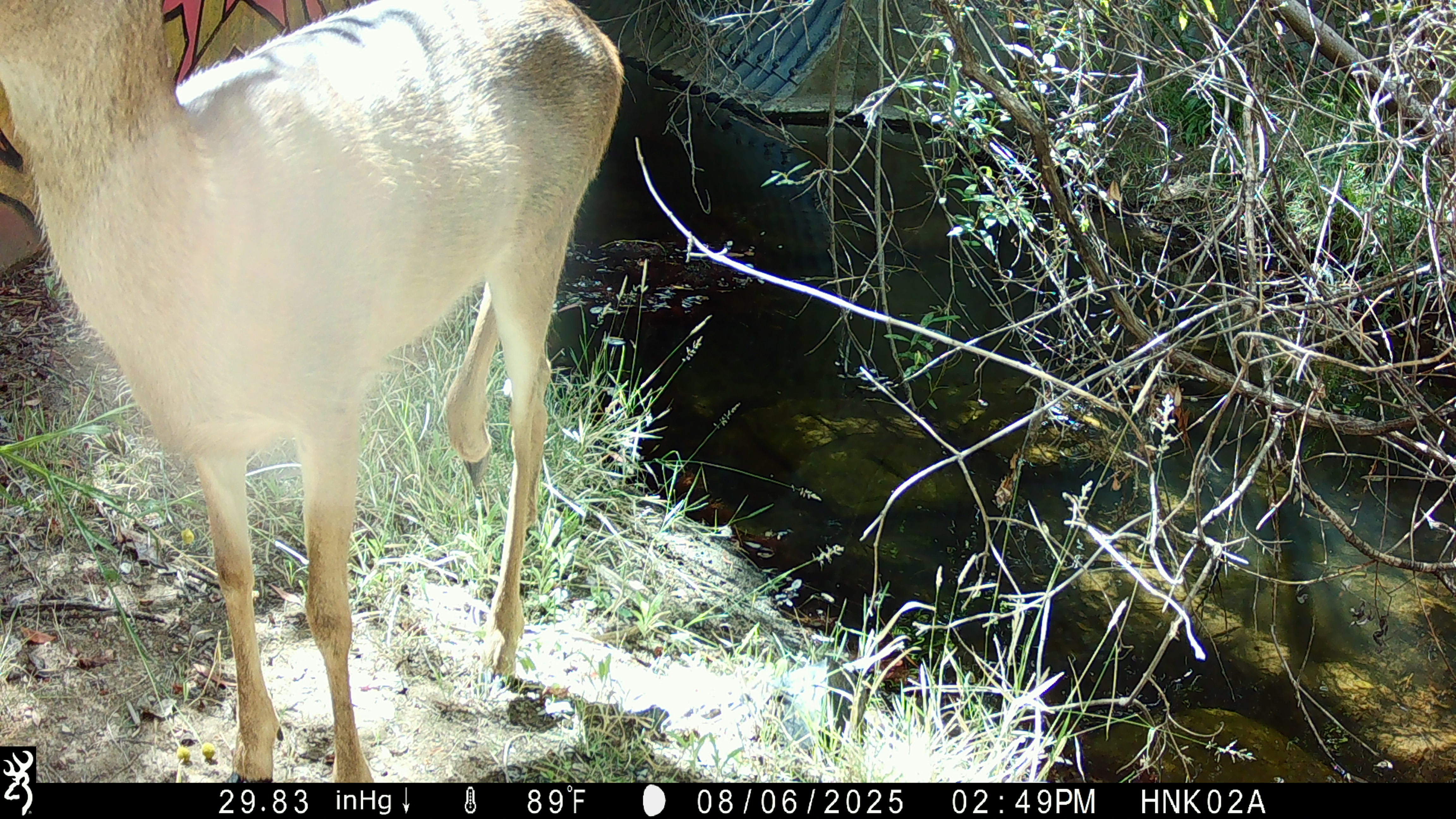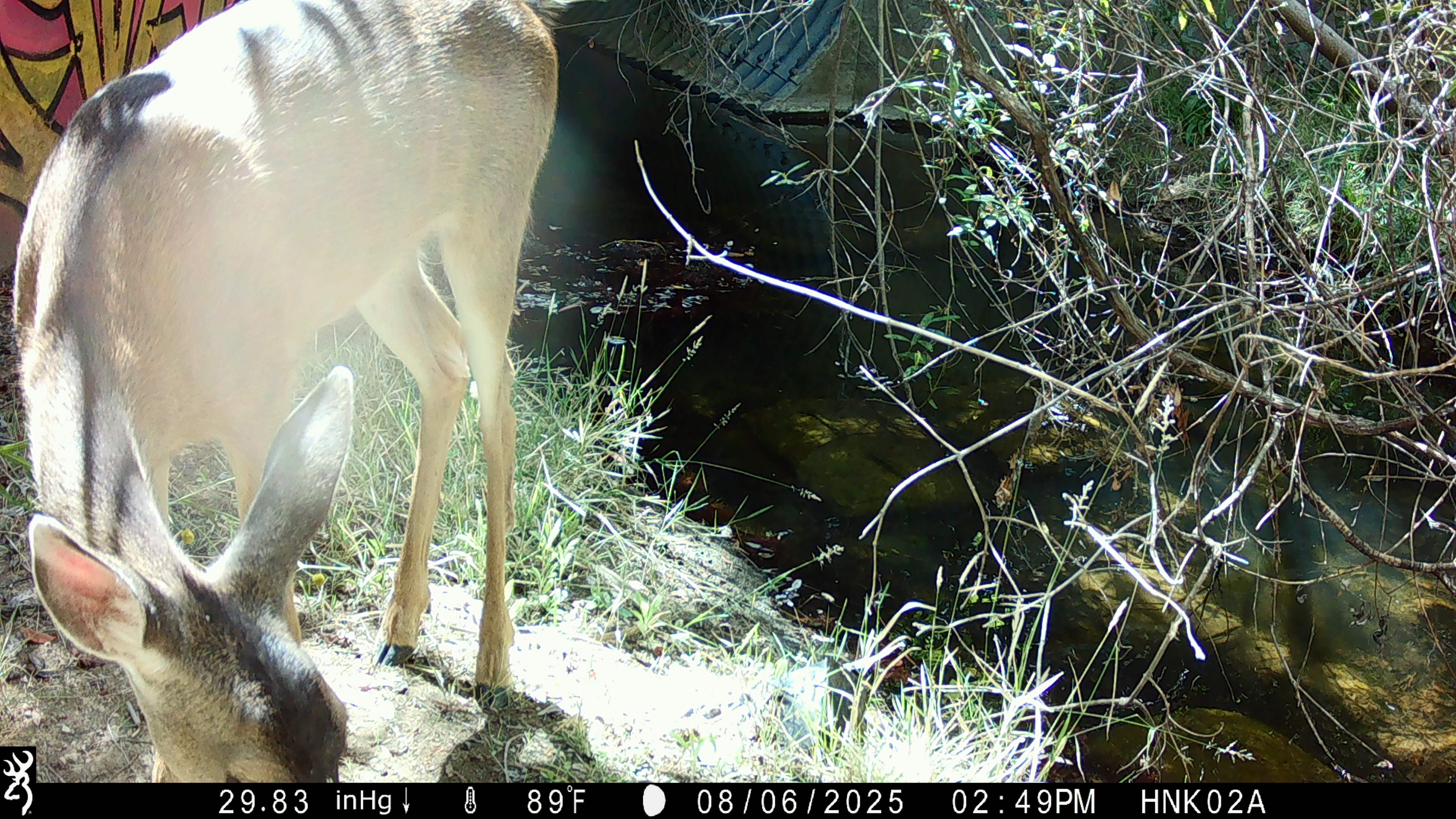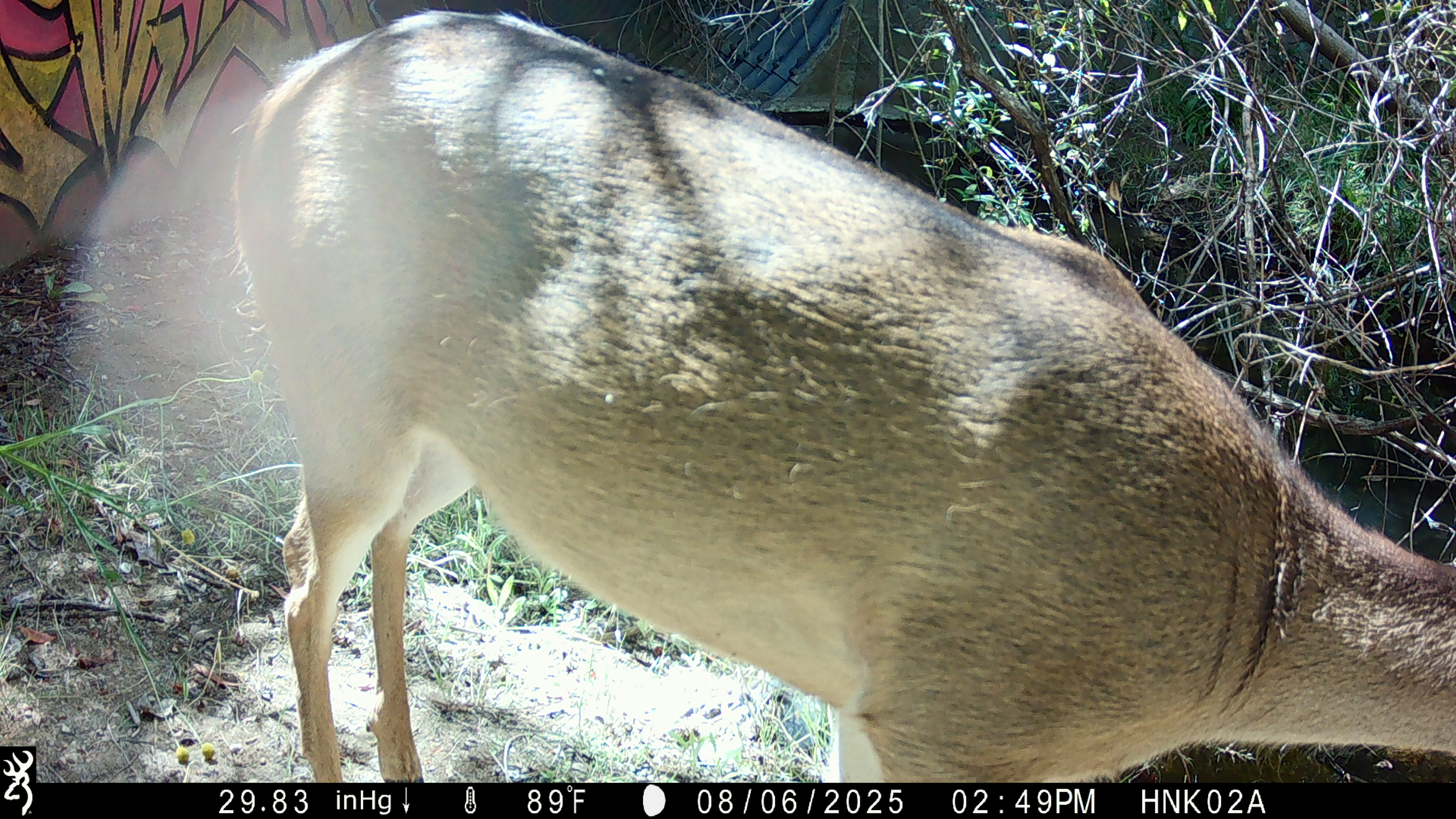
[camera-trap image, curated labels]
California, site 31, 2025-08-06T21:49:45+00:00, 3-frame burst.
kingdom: Animalia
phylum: Chordata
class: Mammalia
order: Artiodactyla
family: Cervidae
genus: Odocoileus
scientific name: Odocoileus hemionus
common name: mule deer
Mule deer (Odocoileus hemionus).